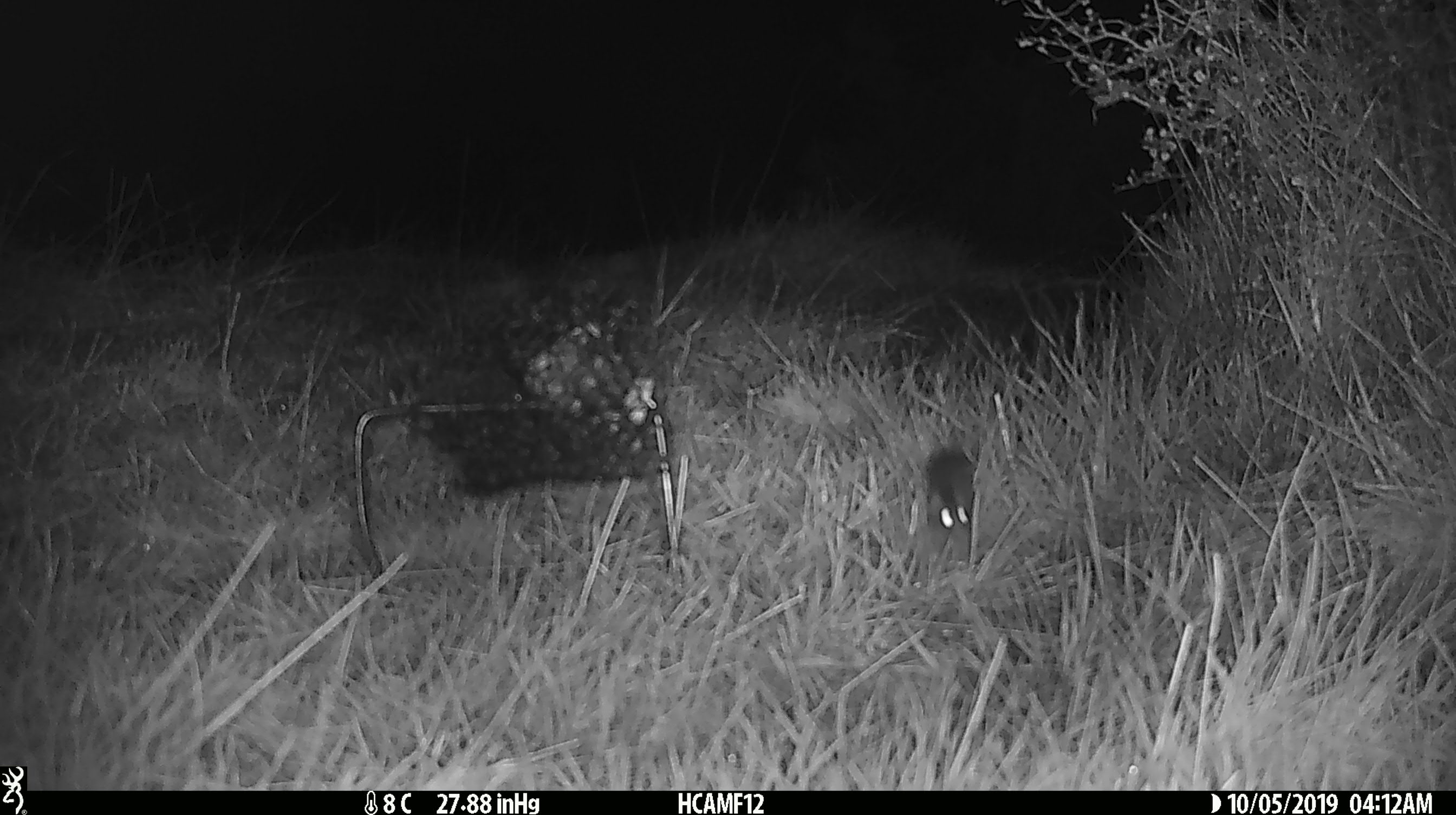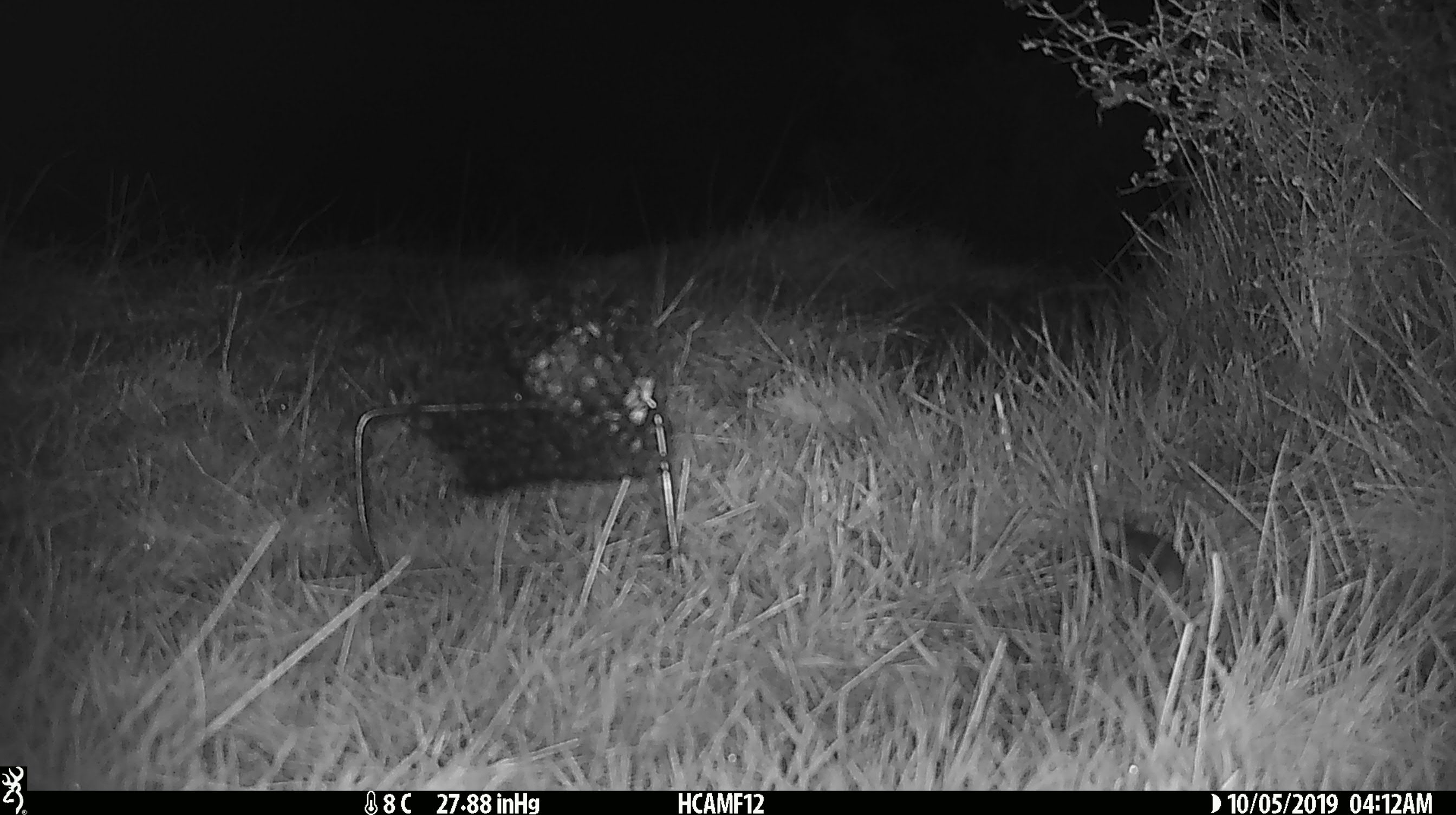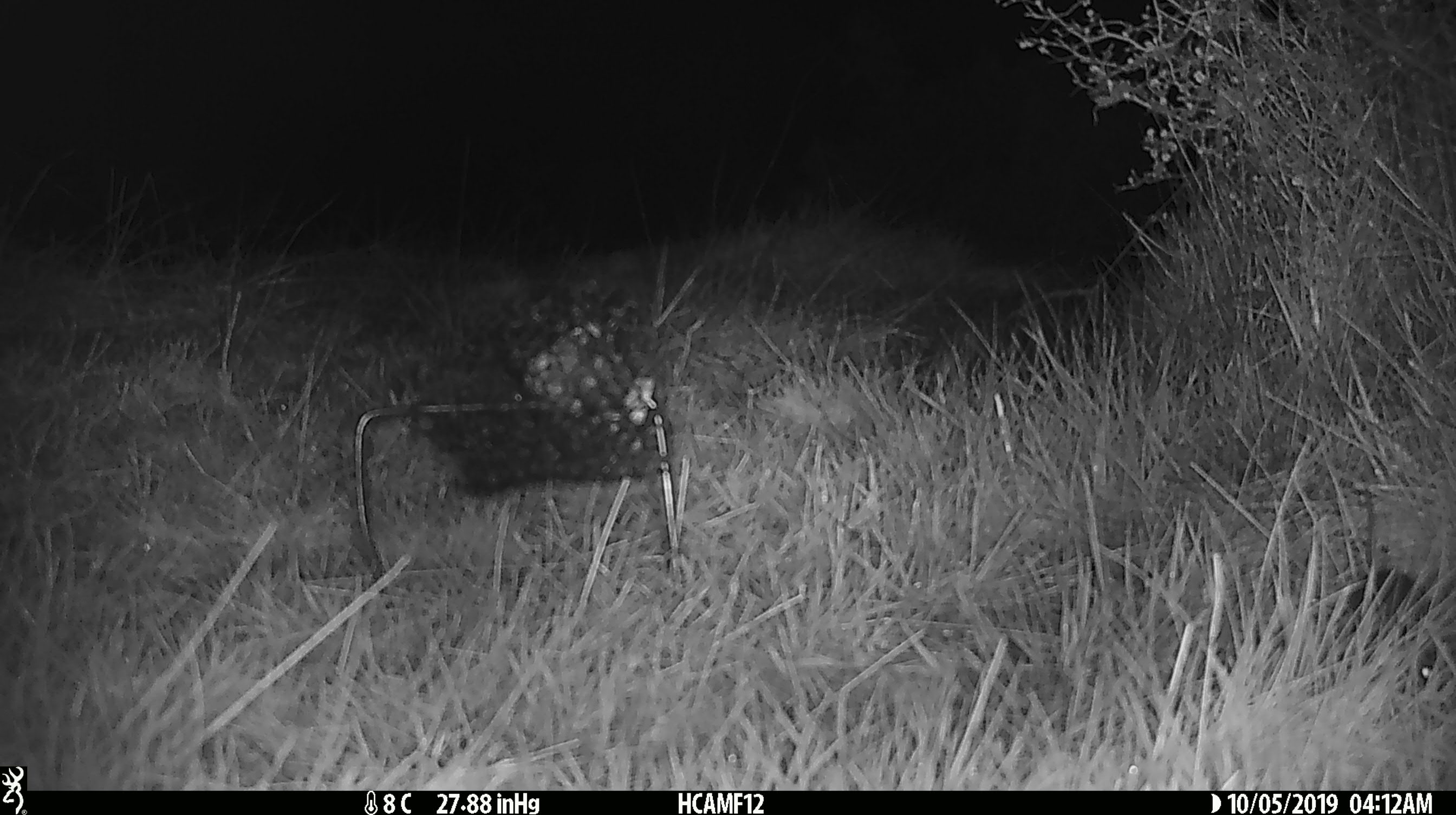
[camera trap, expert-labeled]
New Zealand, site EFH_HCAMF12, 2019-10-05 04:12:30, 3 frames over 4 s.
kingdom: Animalia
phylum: Chordata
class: Mammalia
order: Rodentia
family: Muridae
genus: Mus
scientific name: Mus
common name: mouse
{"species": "mouse (Mus)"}